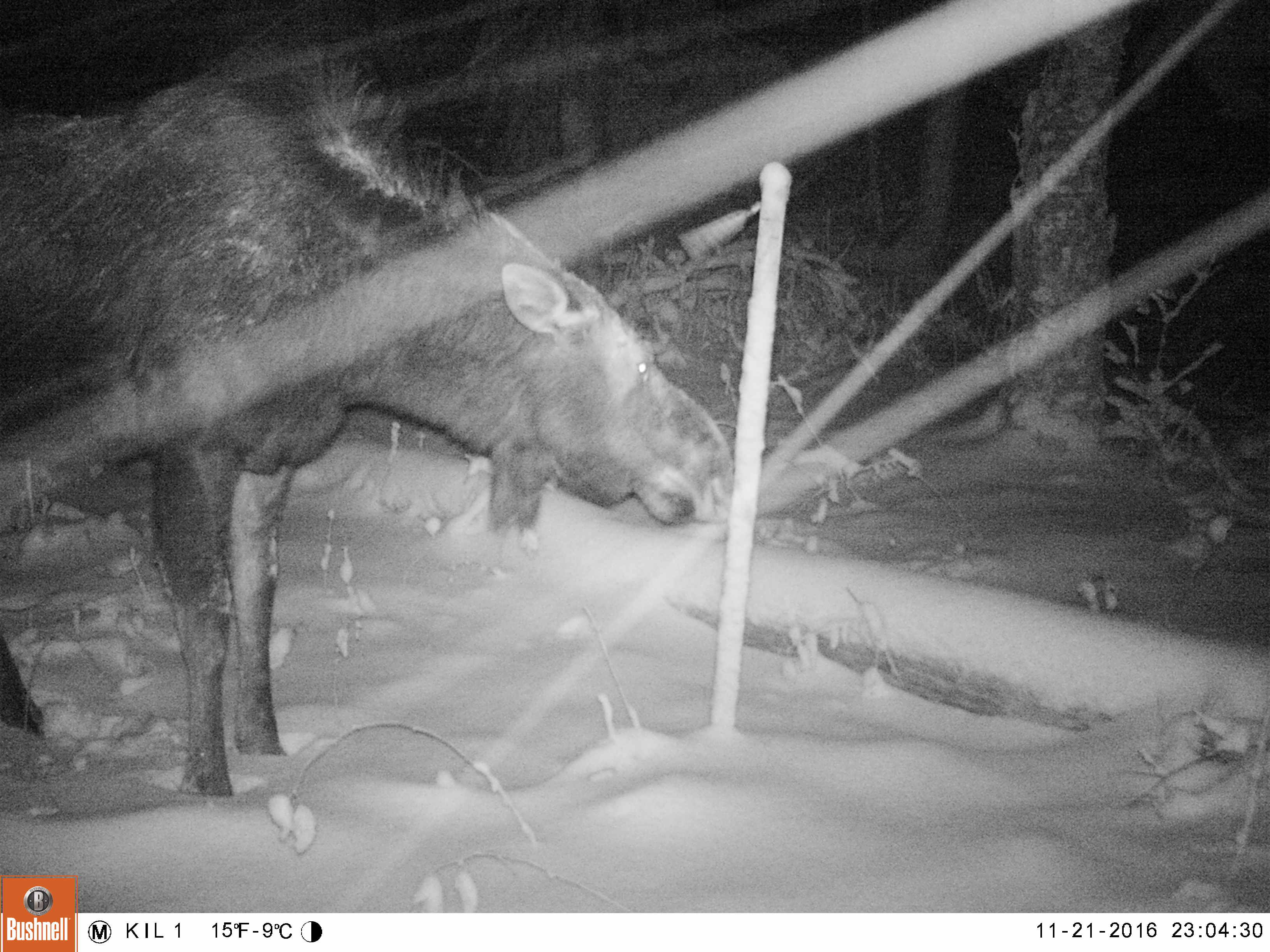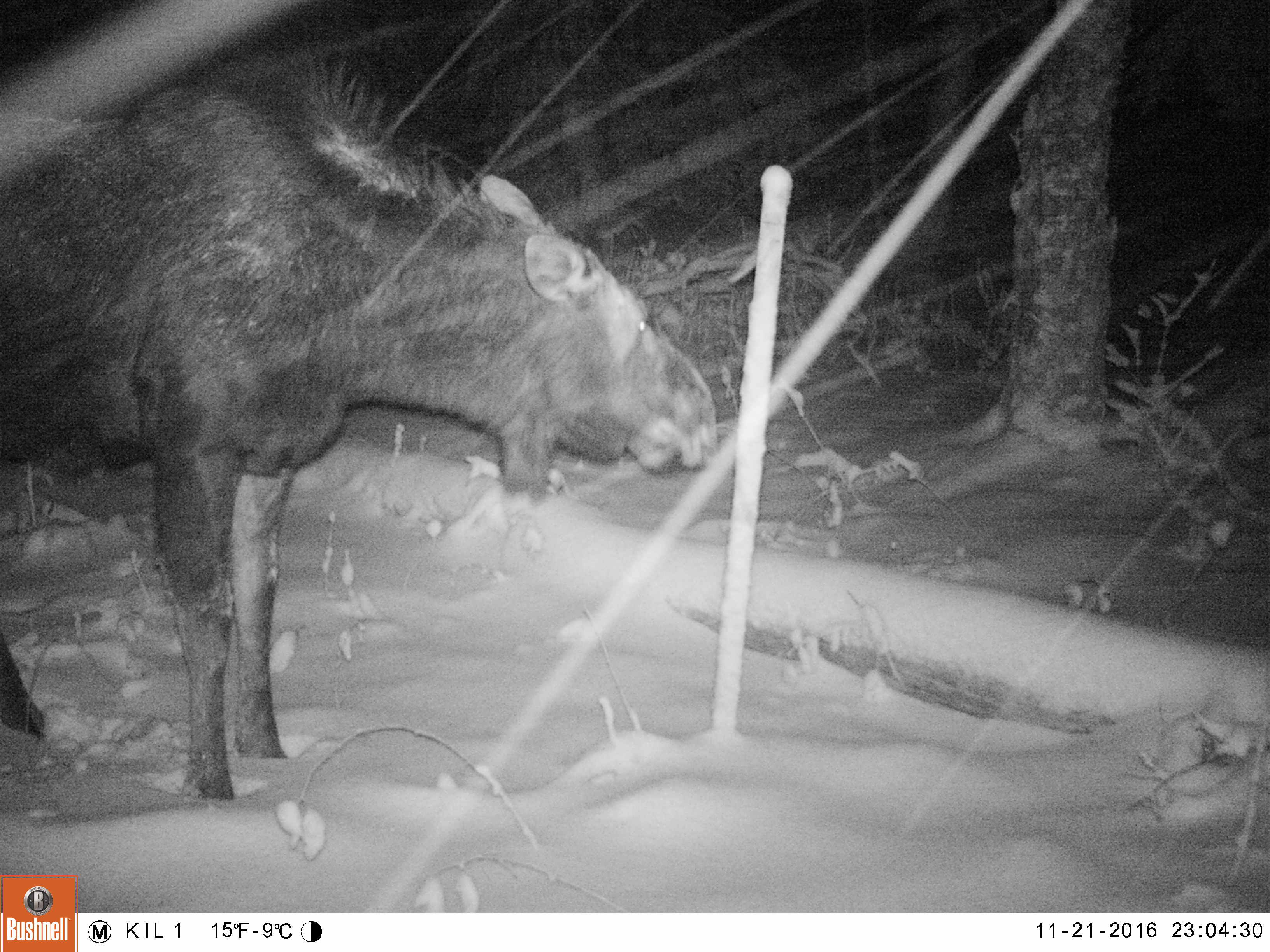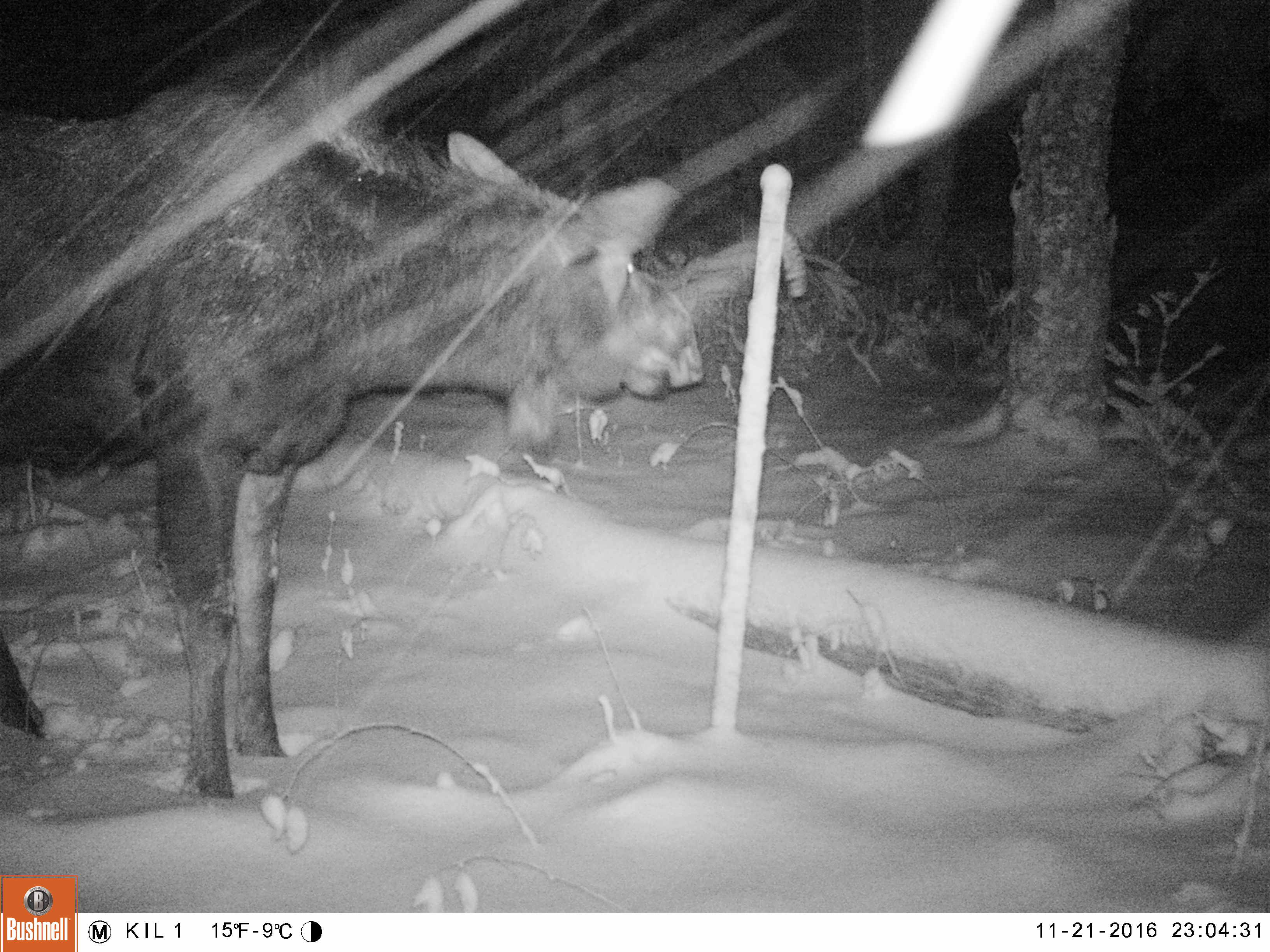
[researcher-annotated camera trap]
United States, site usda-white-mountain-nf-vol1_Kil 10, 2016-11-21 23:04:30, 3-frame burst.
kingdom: Animalia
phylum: Chordata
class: Mammalia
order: Artiodactyla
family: Cervidae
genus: Alces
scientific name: Alces alces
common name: moose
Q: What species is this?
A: Moose (Alces alces).